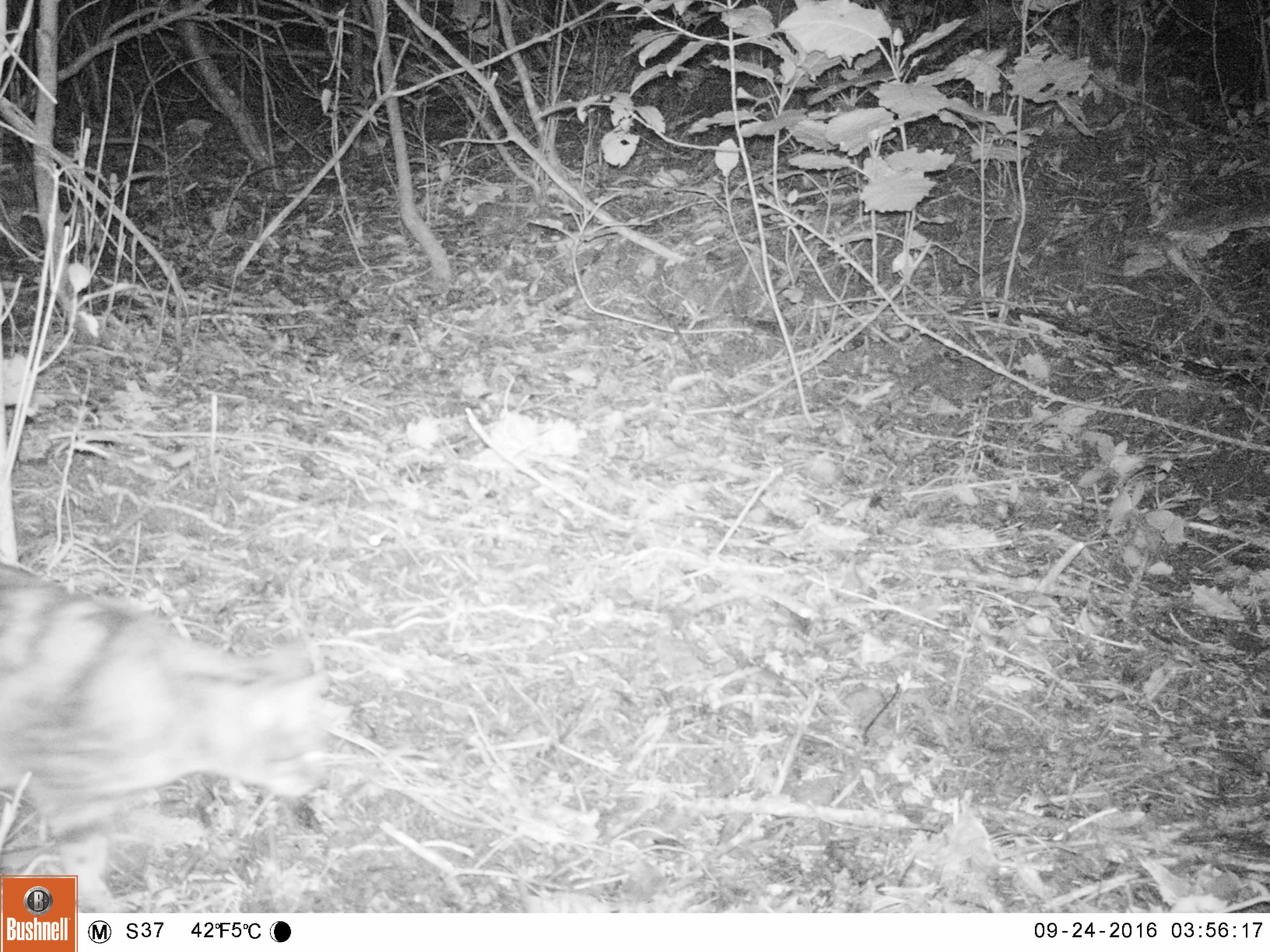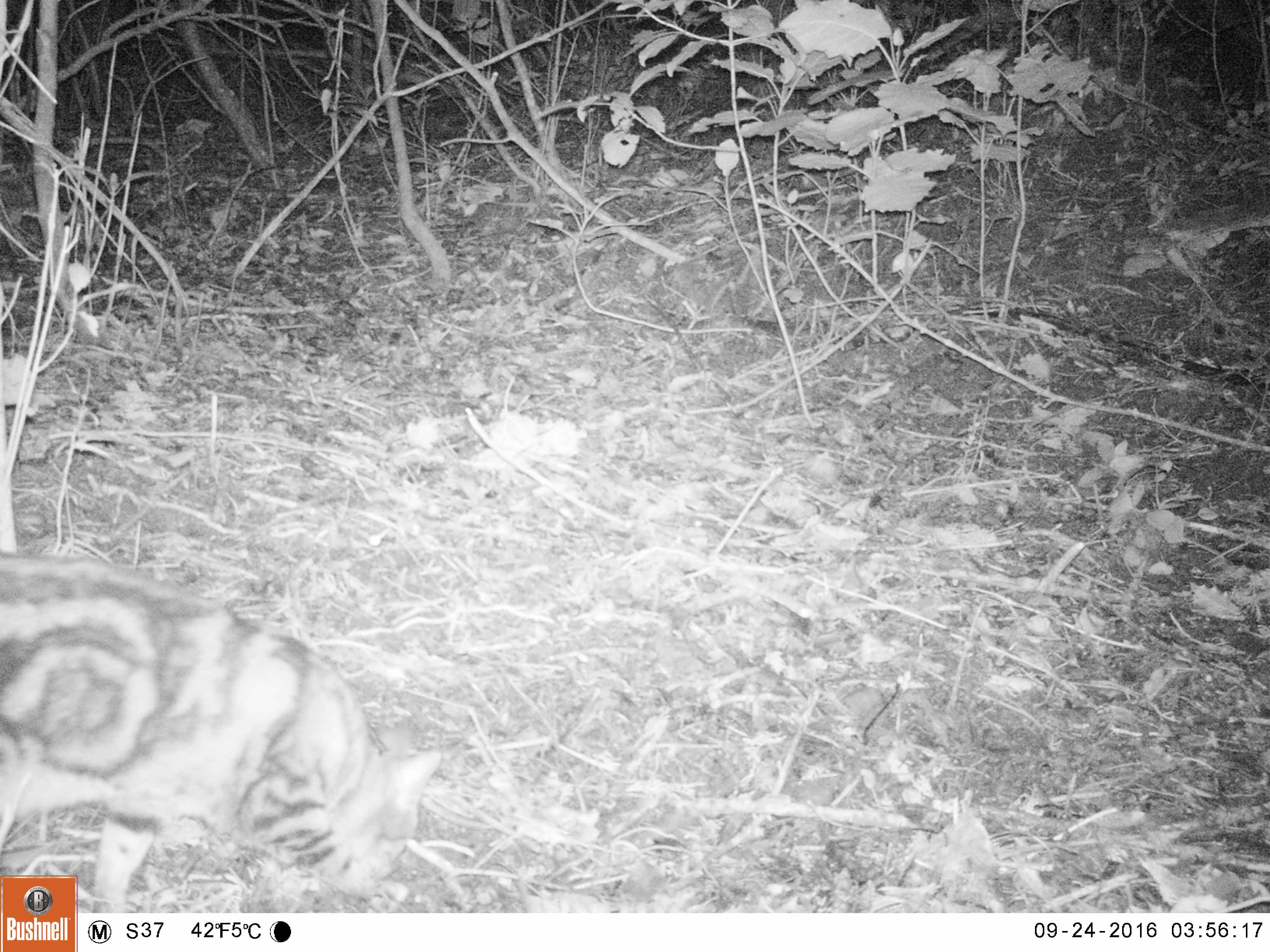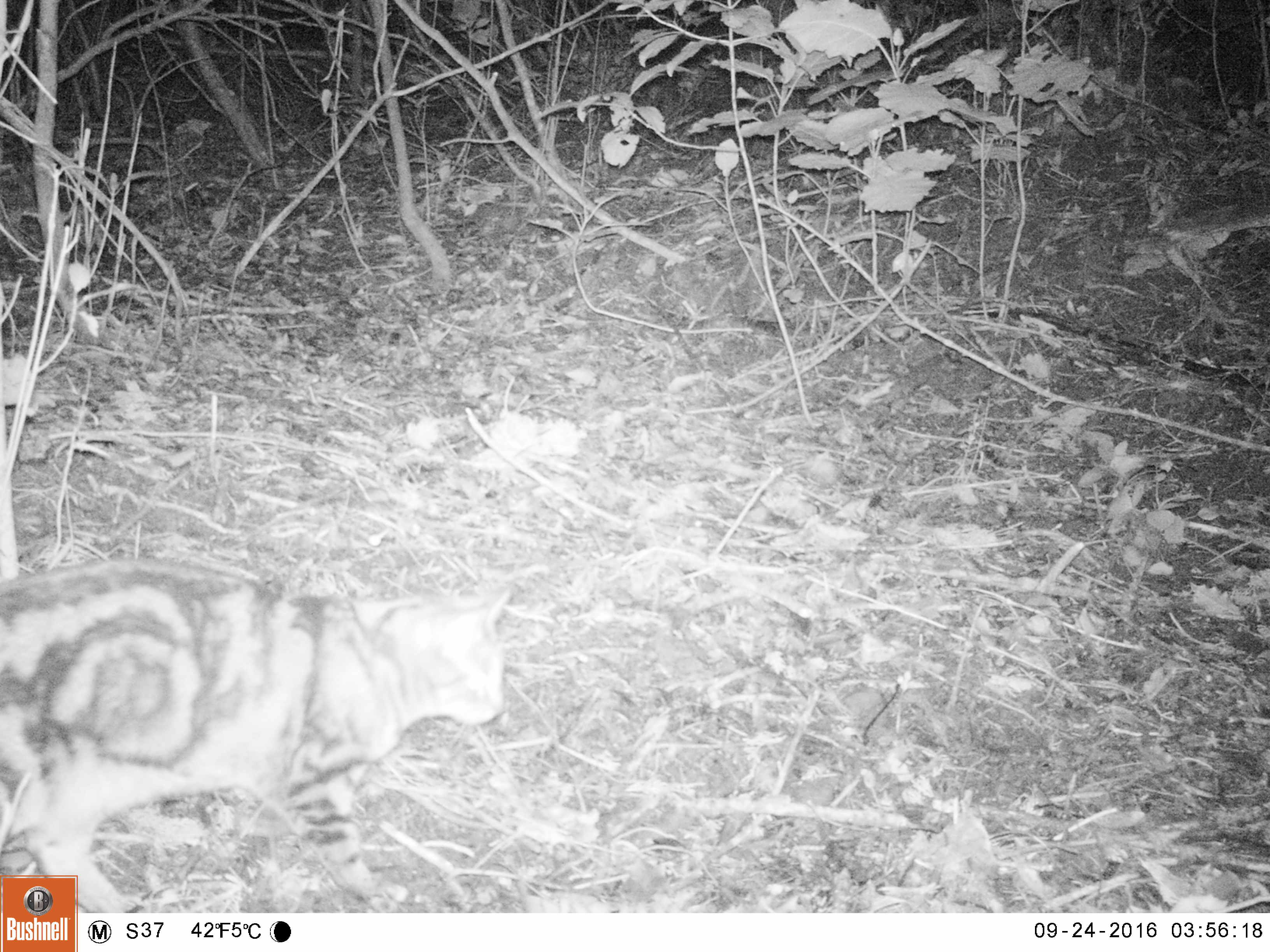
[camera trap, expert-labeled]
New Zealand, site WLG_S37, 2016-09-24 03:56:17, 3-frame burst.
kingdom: Animalia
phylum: Chordata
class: Mammalia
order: Carnivora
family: Felidae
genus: Felis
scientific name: Felis catus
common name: domestic cat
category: cat